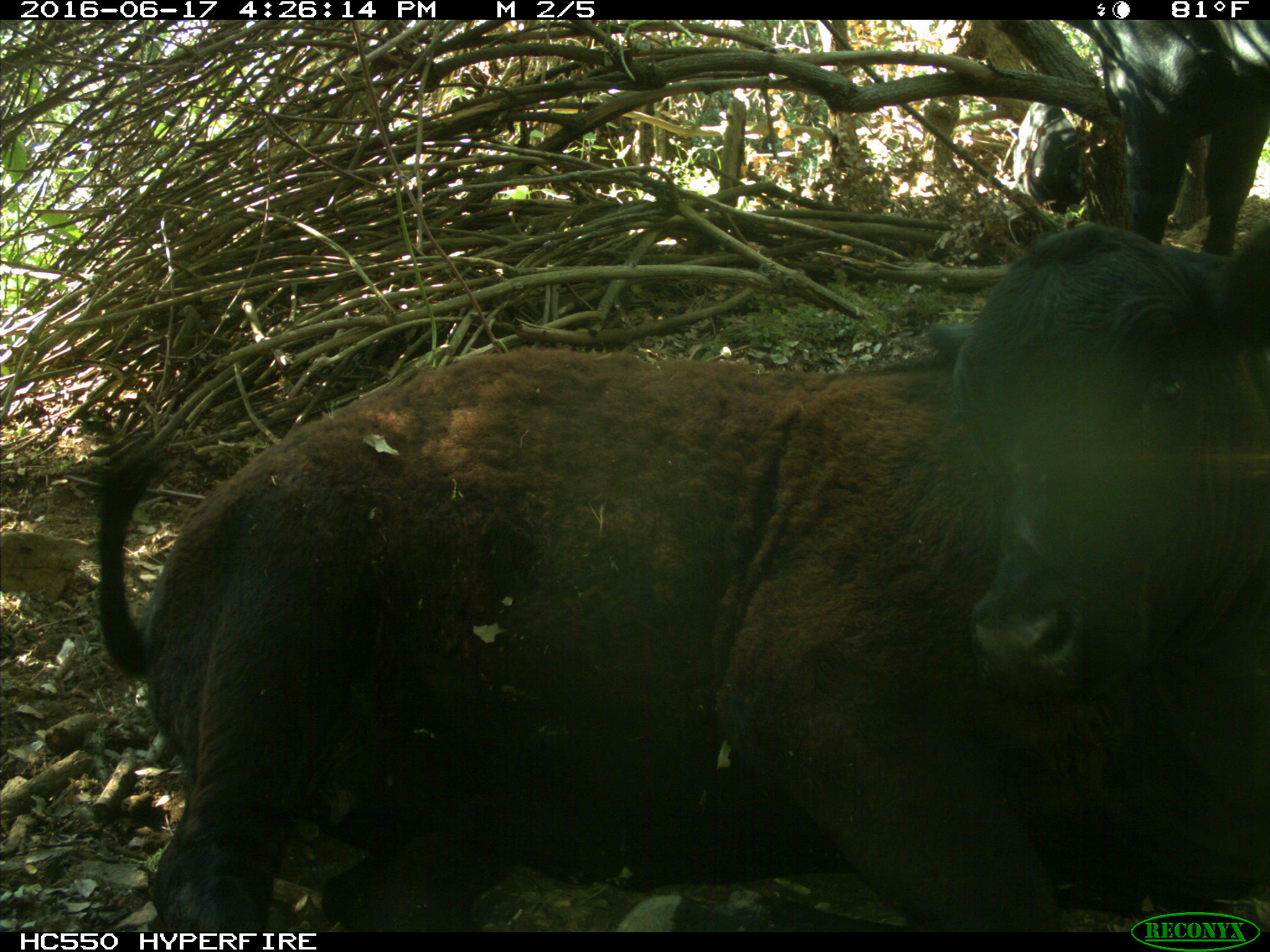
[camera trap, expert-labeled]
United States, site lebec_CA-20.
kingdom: Animalia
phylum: Chordata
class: Mammalia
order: Artiodactyla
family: Bovidae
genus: Bos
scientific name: Bos taurus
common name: domestic cow